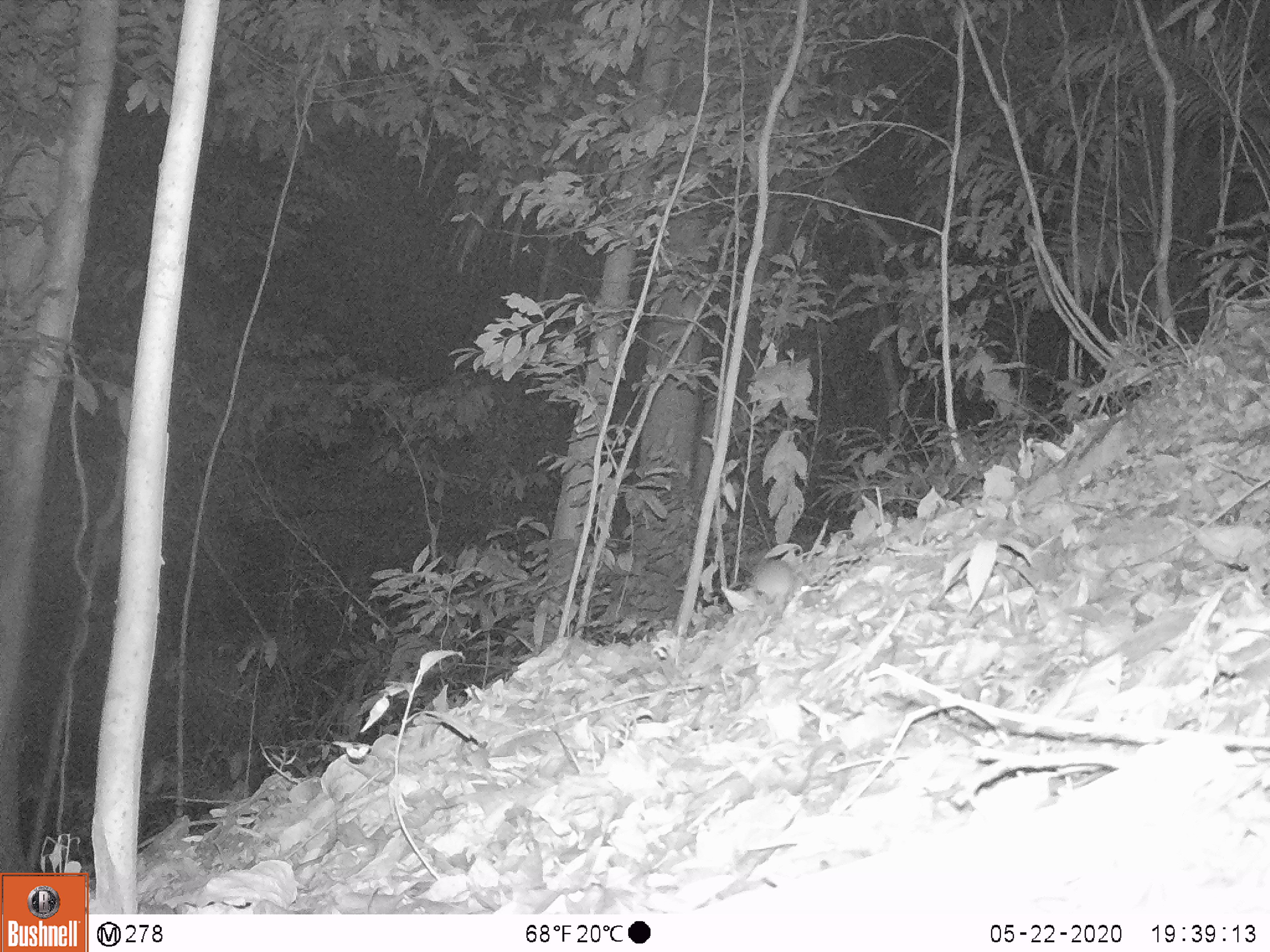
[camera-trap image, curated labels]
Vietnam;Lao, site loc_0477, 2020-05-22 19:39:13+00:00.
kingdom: Animalia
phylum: Chordata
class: Mammalia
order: Rodentia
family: Muridae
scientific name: Muridae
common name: old-world mice and rats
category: unidentified murid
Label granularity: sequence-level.